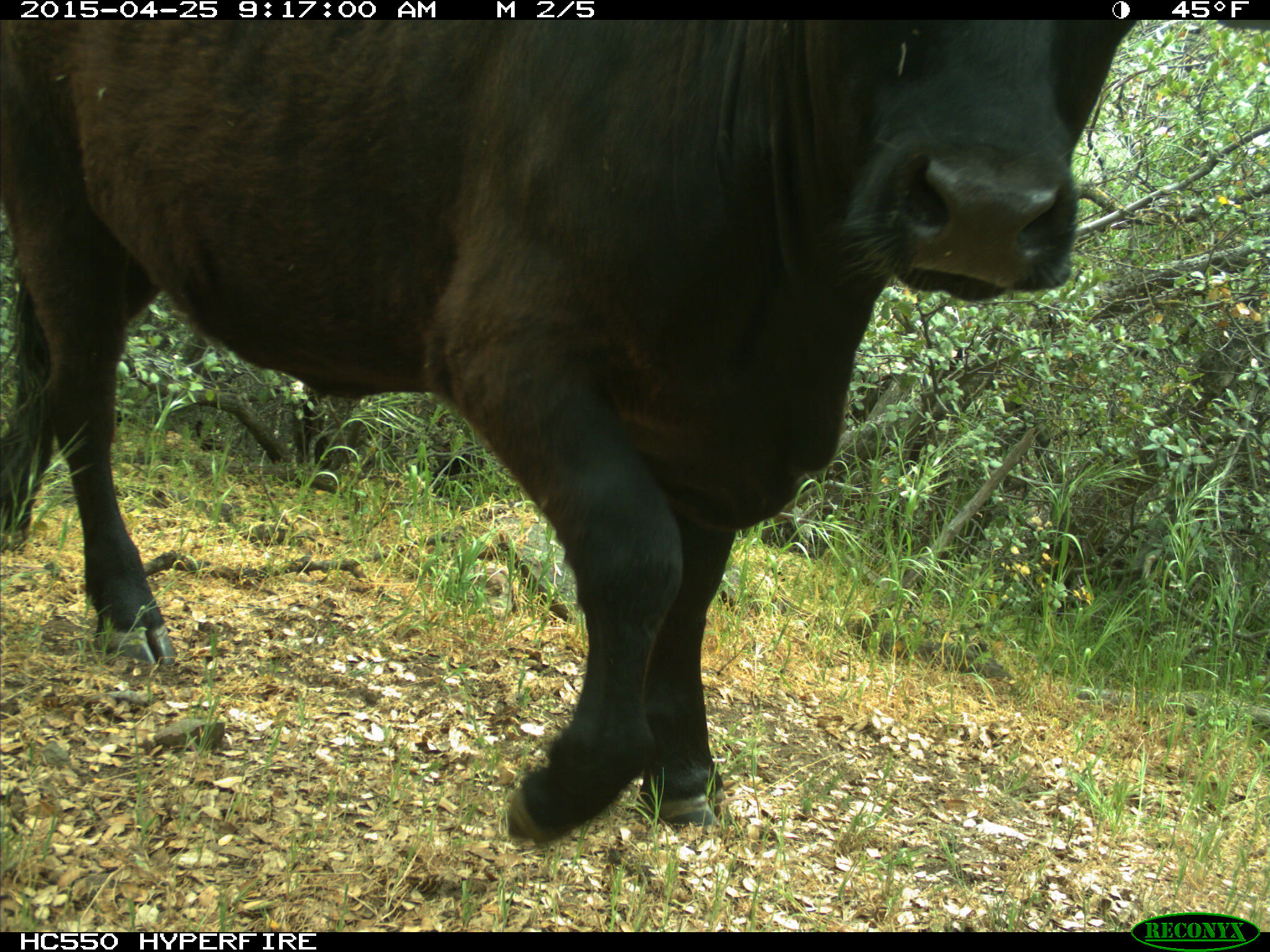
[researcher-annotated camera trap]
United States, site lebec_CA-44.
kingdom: Animalia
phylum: Chordata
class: Mammalia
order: Artiodactyla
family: Suidae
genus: Sus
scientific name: Sus scrofa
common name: wild boar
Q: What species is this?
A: Sus scrofa (wild boar).